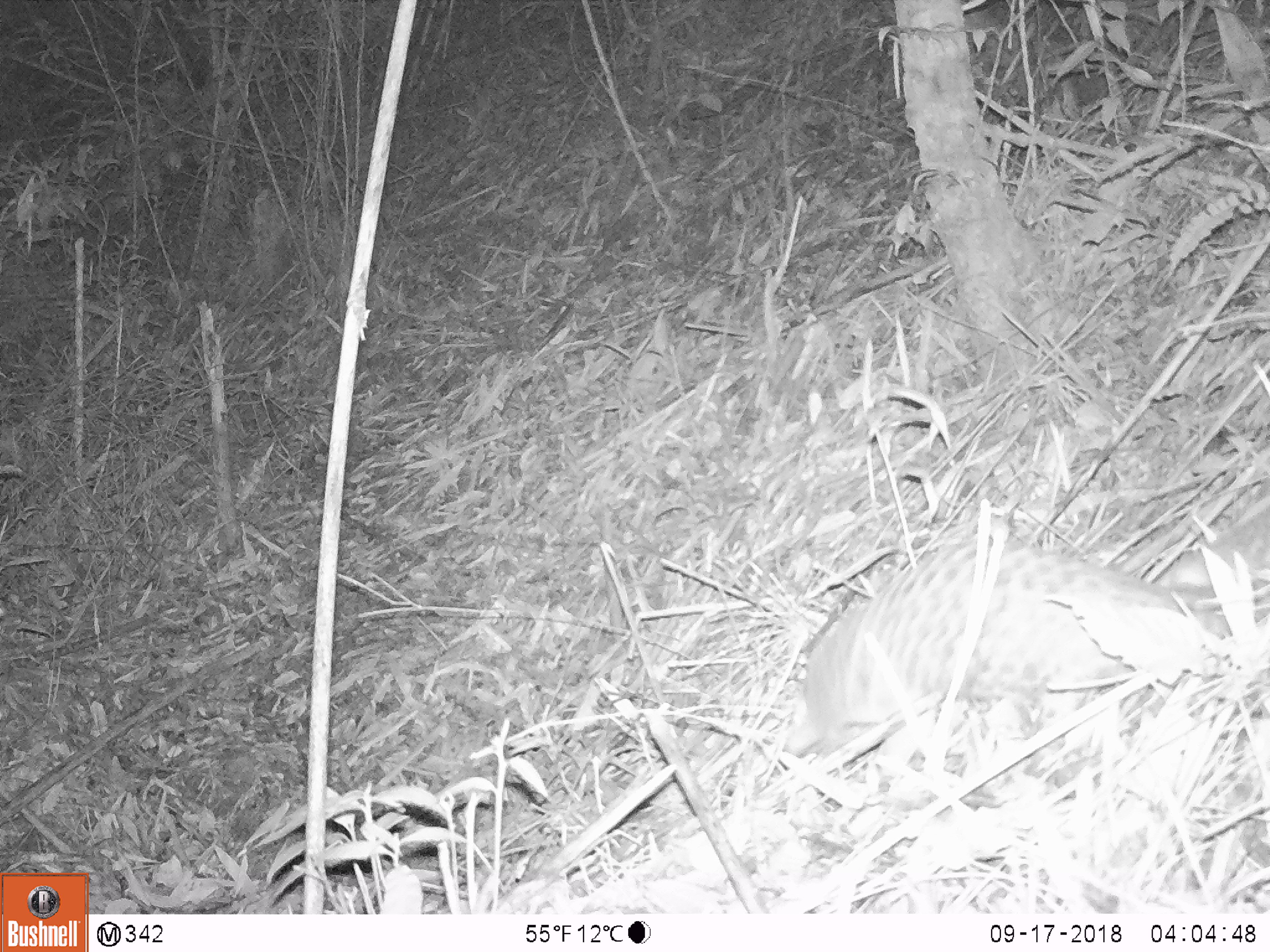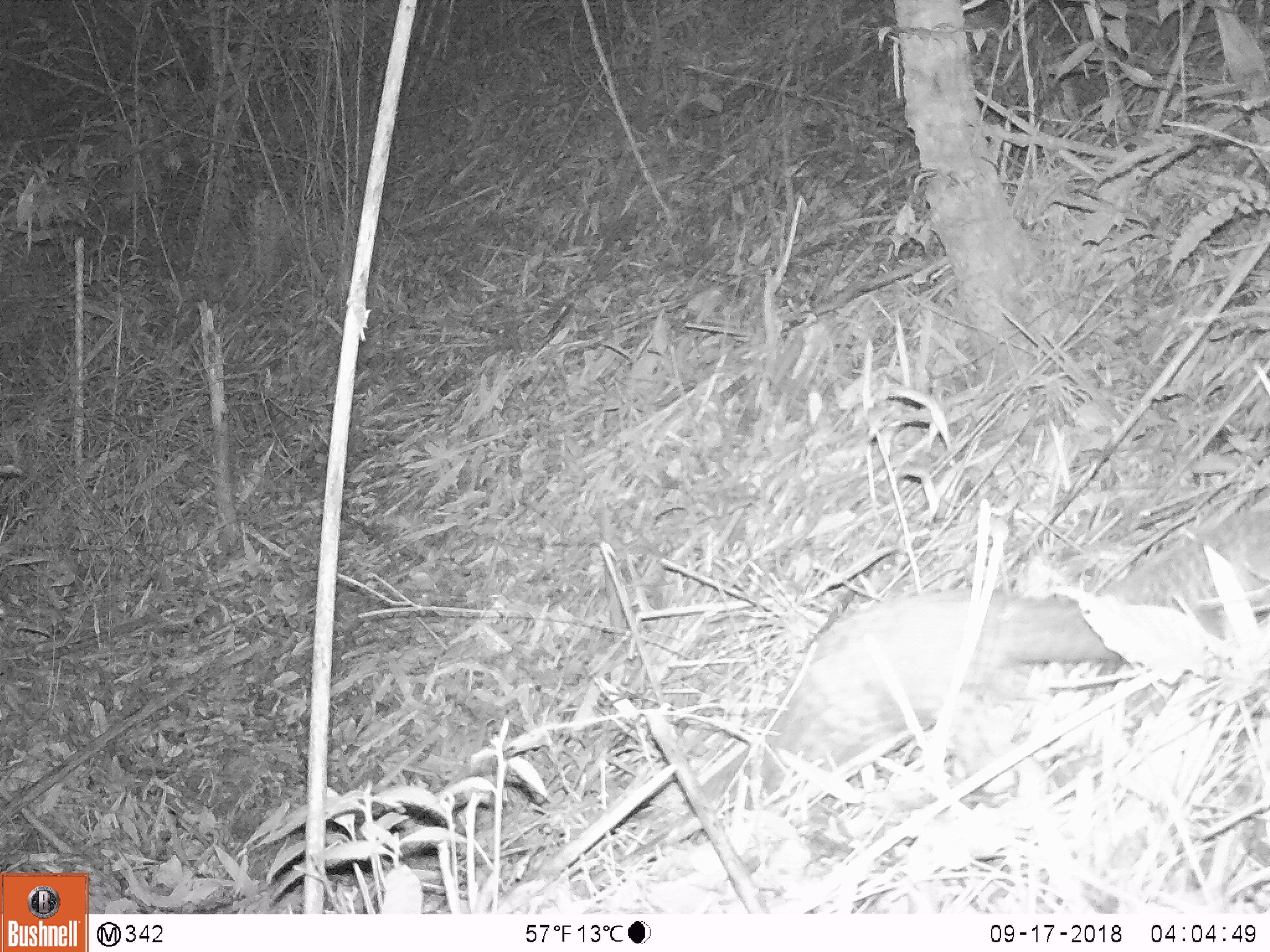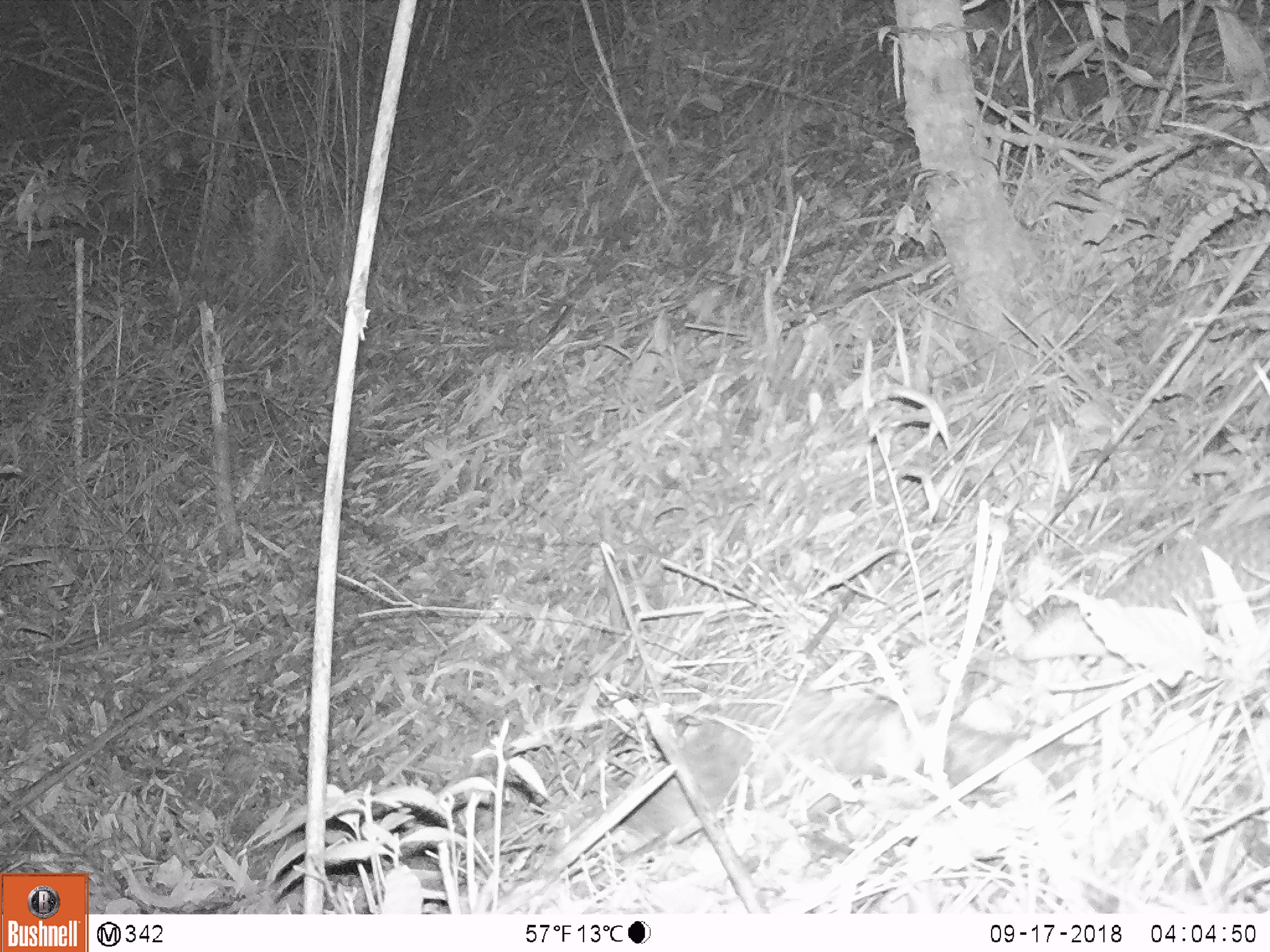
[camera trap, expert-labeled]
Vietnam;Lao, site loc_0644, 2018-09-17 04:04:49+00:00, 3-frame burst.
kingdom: Animalia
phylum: Chordata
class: Mammalia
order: Pholidota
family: Manidae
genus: Manis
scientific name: Manis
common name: asian pangolins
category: pangolin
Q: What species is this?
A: Pangolin (asian pangolins) (Manis).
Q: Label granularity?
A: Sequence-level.